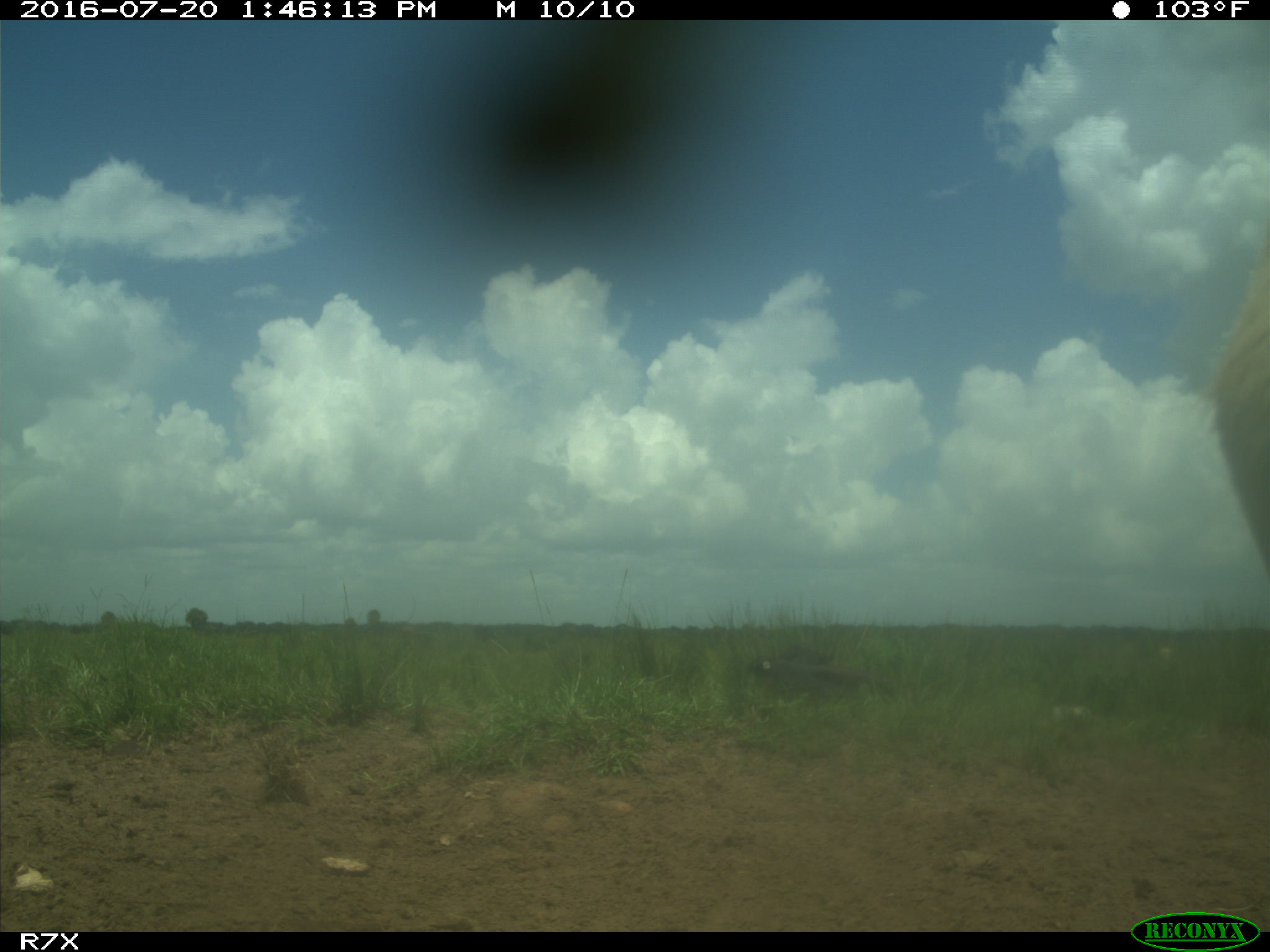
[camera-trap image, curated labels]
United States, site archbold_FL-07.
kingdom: Animalia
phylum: Chordata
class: Mammalia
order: Artiodactyla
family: Bovidae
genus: Bos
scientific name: Bos taurus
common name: domestic cow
Bos taurus (domestic cow).